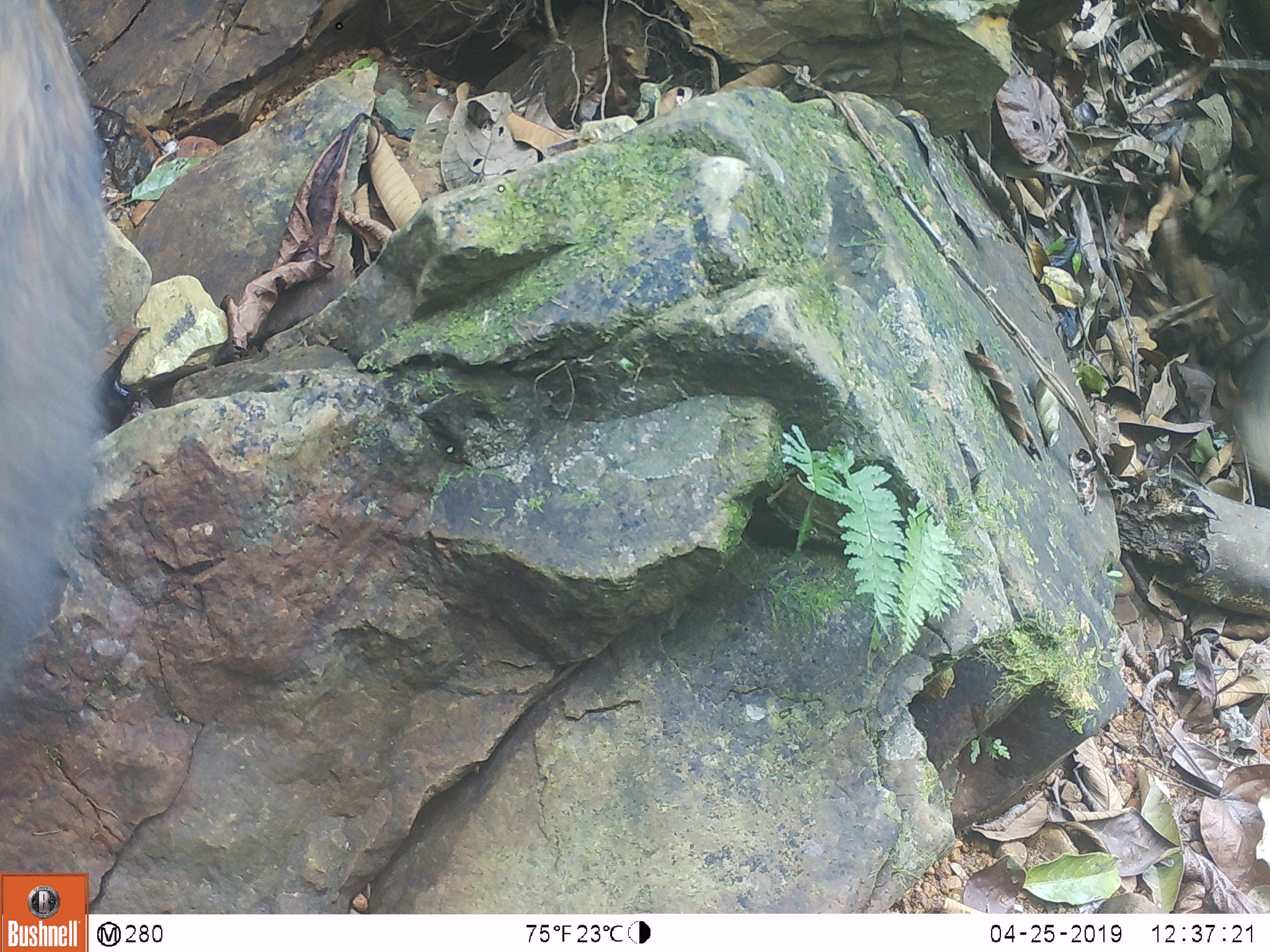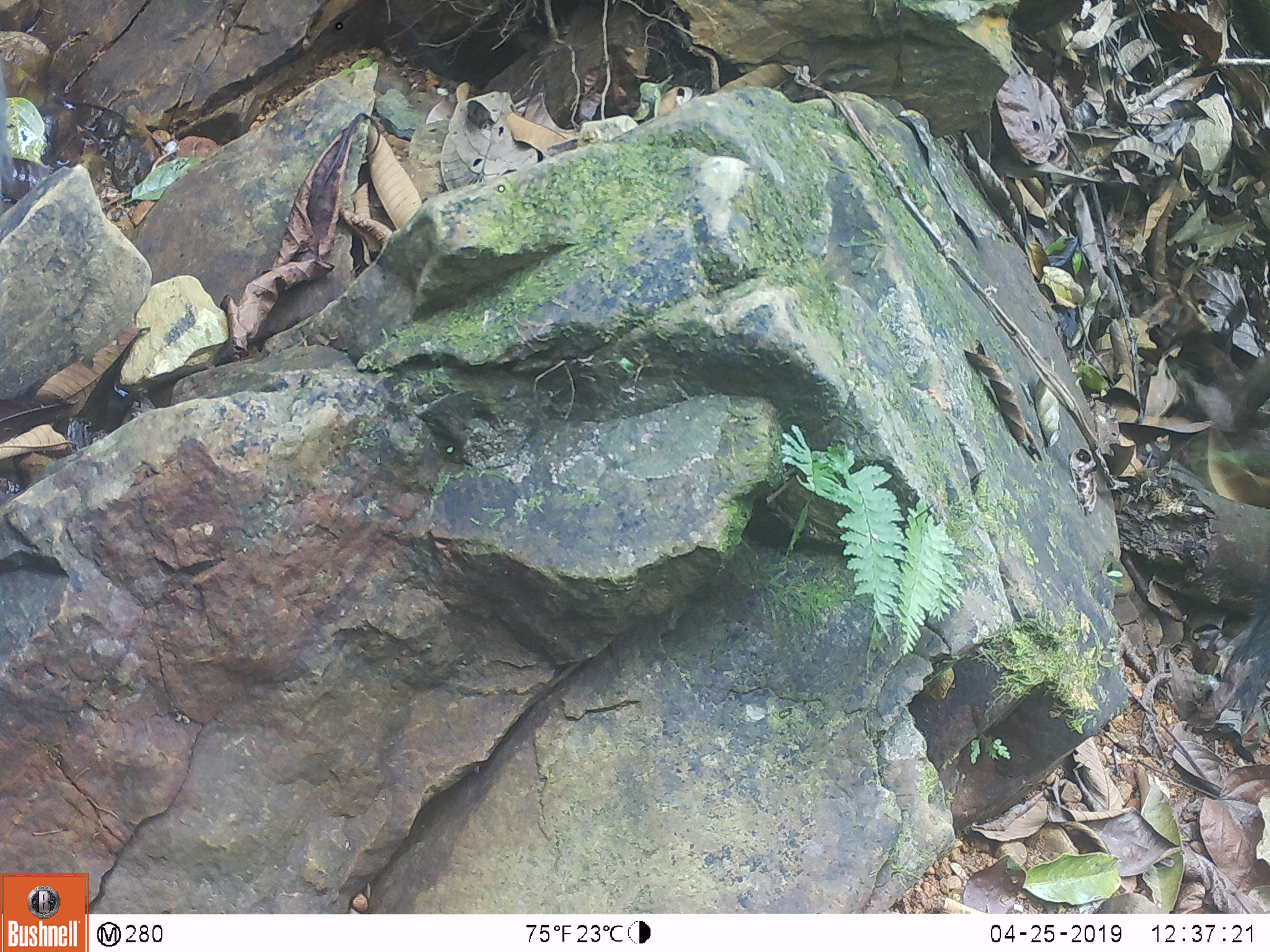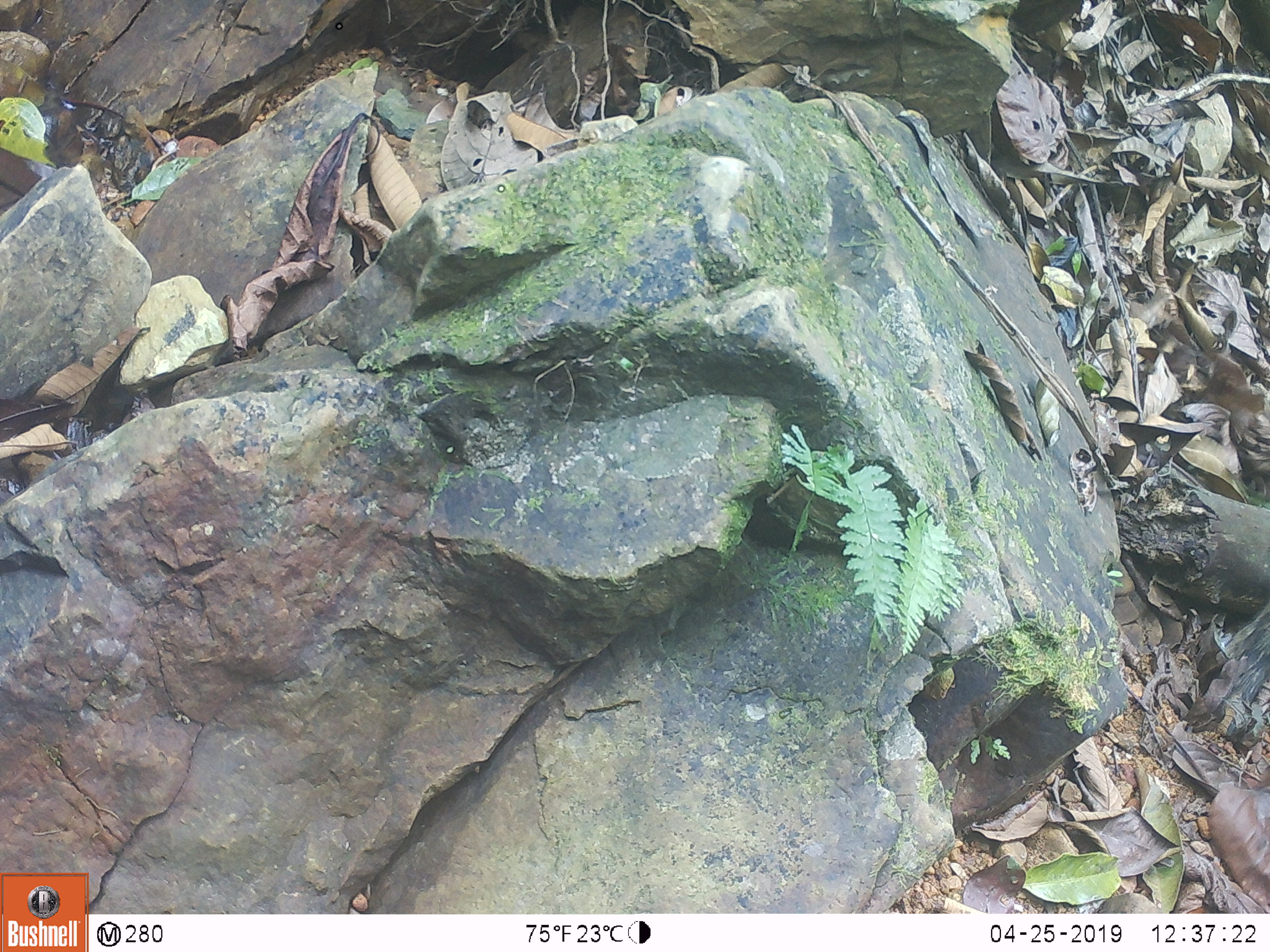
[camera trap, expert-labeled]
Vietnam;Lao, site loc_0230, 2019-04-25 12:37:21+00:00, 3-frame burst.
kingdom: Animalia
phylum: Chordata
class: Mammalia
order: Artiodactyla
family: Suidae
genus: Sus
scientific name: Sus scrofa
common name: eurasian wild pig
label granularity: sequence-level